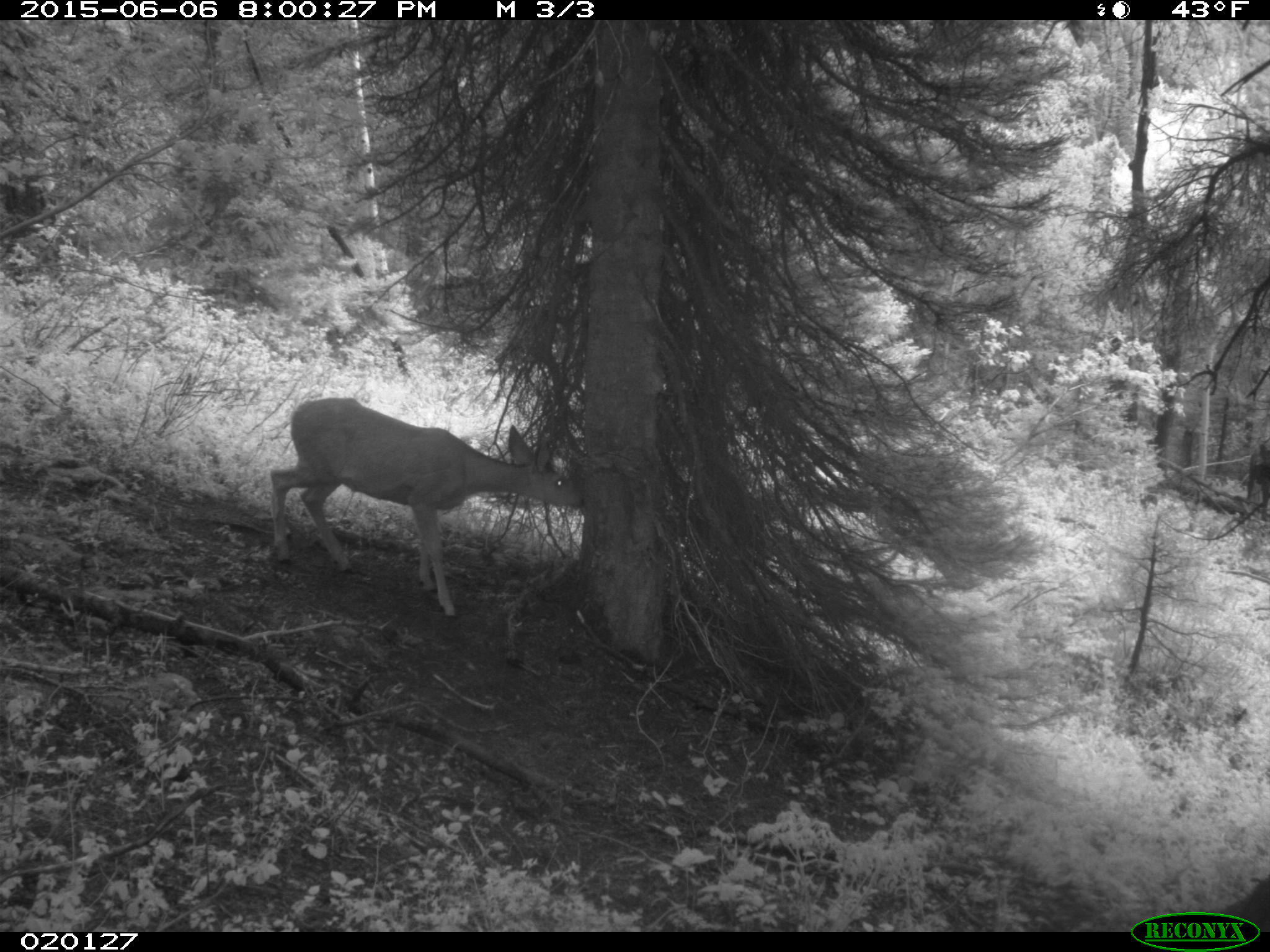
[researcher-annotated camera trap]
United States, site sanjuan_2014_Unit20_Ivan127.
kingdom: Animalia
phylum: Chordata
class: Mammalia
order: Artiodactyla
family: Cervidae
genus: Odocoileus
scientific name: Odocoileus hemionus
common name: mule deer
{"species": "Odocoileus hemionus (mule deer)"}